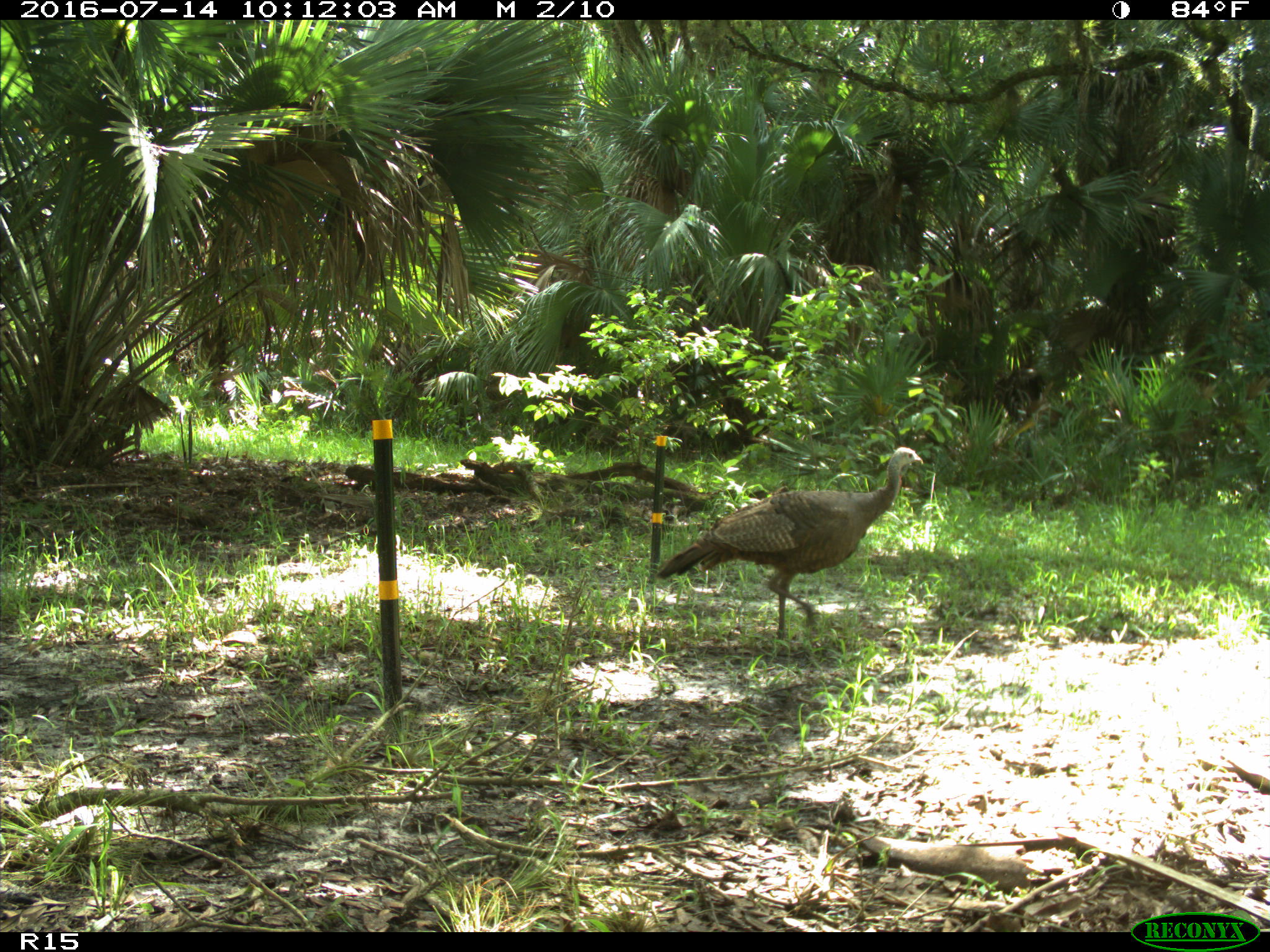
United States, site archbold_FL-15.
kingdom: Animalia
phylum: Chordata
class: Aves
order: Galliformes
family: Phasianidae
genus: Meleagris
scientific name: Meleagris gallopavo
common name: wild turkey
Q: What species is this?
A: Meleagris gallopavo (wild turkey).